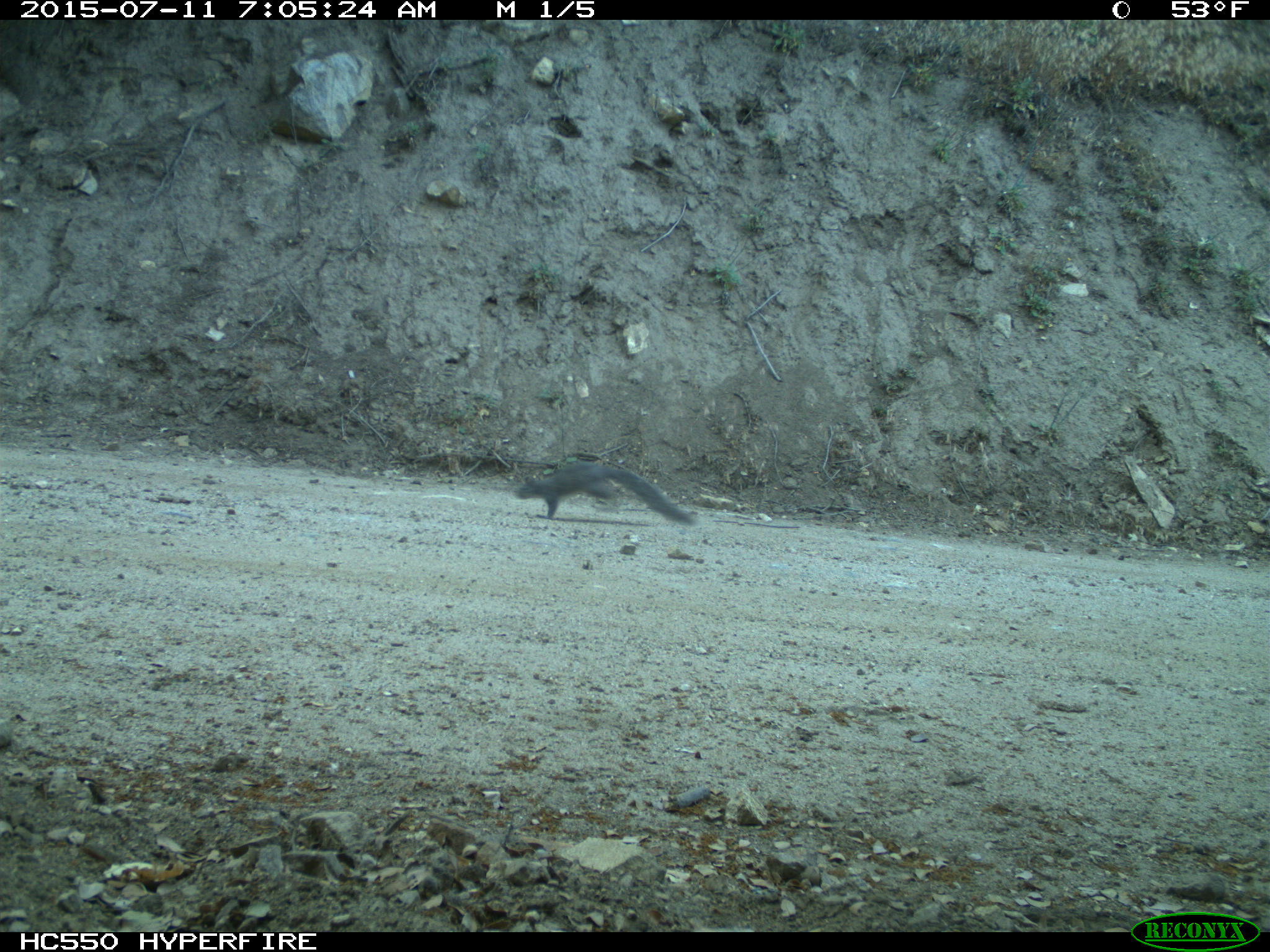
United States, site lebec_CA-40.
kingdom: Animalia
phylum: Chordata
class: Mammalia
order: Rodentia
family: Sciuridae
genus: Sciurus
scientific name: Sciurus carolinensis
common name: eastern gray squirrel